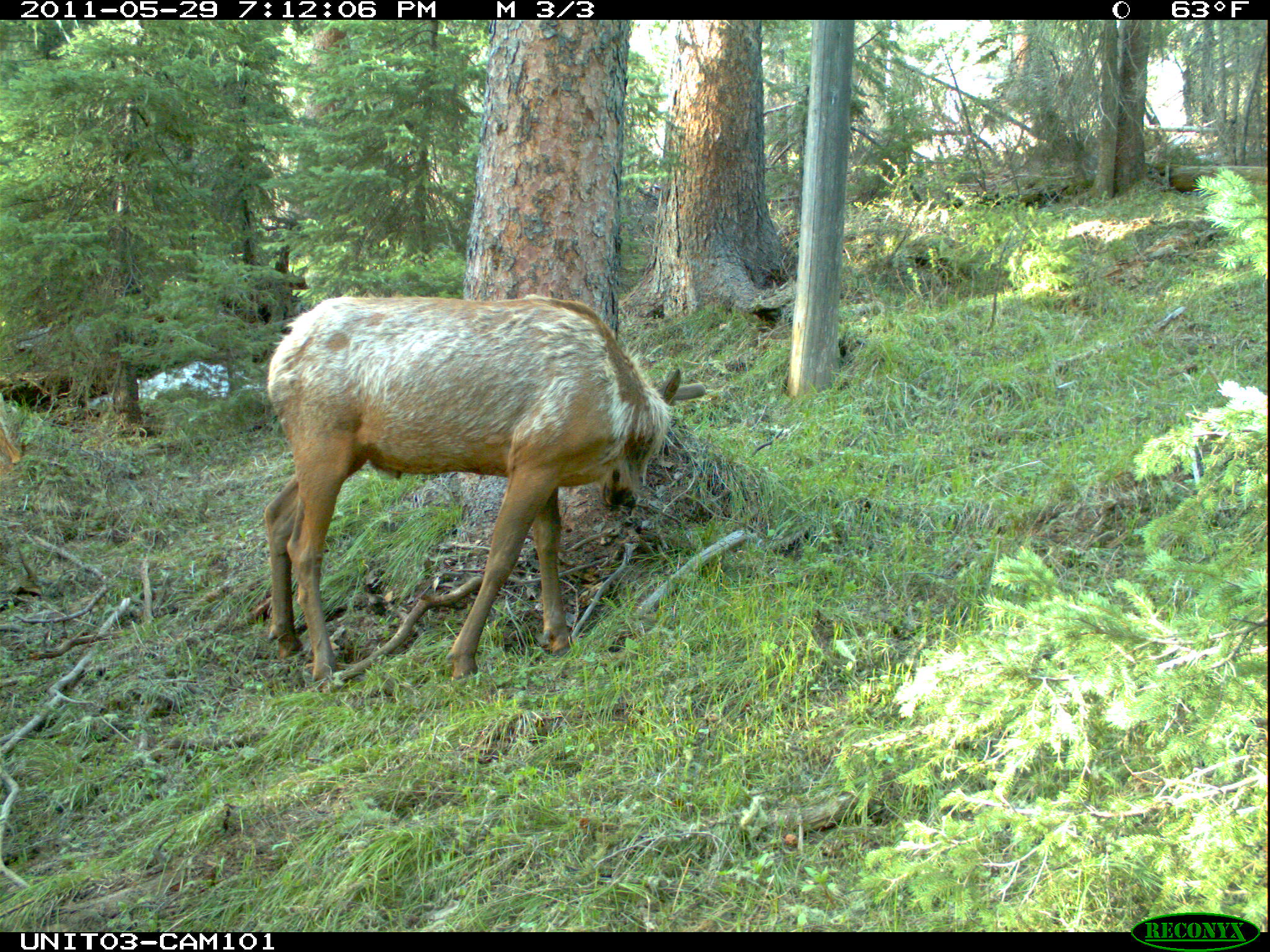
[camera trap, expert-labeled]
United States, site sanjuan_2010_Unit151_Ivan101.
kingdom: Animalia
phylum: Chordata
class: Mammalia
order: Artiodactyla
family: Cervidae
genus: Cervus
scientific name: Cervus elaphus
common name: red deer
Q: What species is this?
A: Cervus elaphus (red deer).